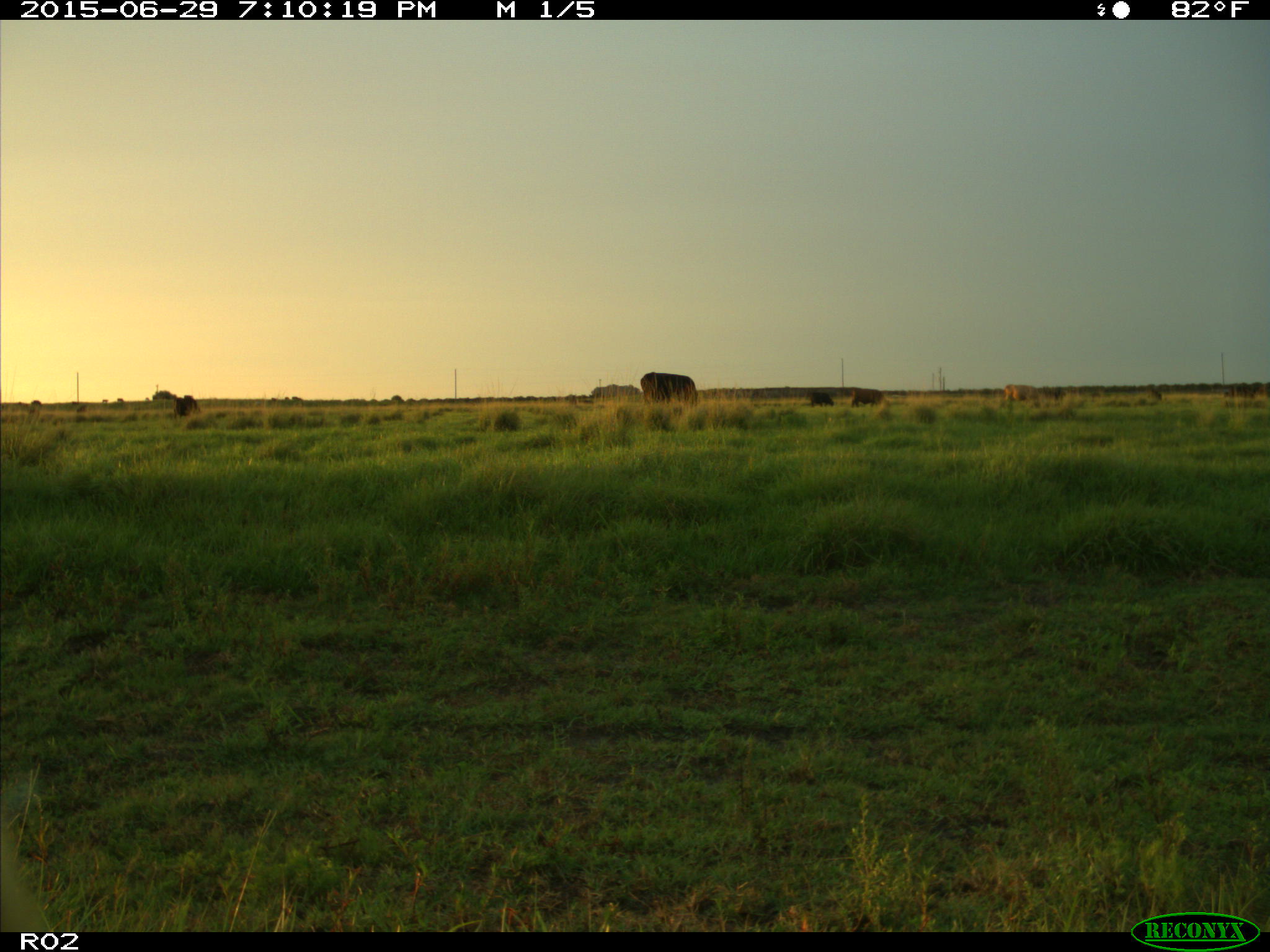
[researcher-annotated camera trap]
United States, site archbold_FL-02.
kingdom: Animalia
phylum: Chordata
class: Mammalia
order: Artiodactyla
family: Bovidae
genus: Bos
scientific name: Bos taurus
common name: domestic cow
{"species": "Bos taurus (domestic cow)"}